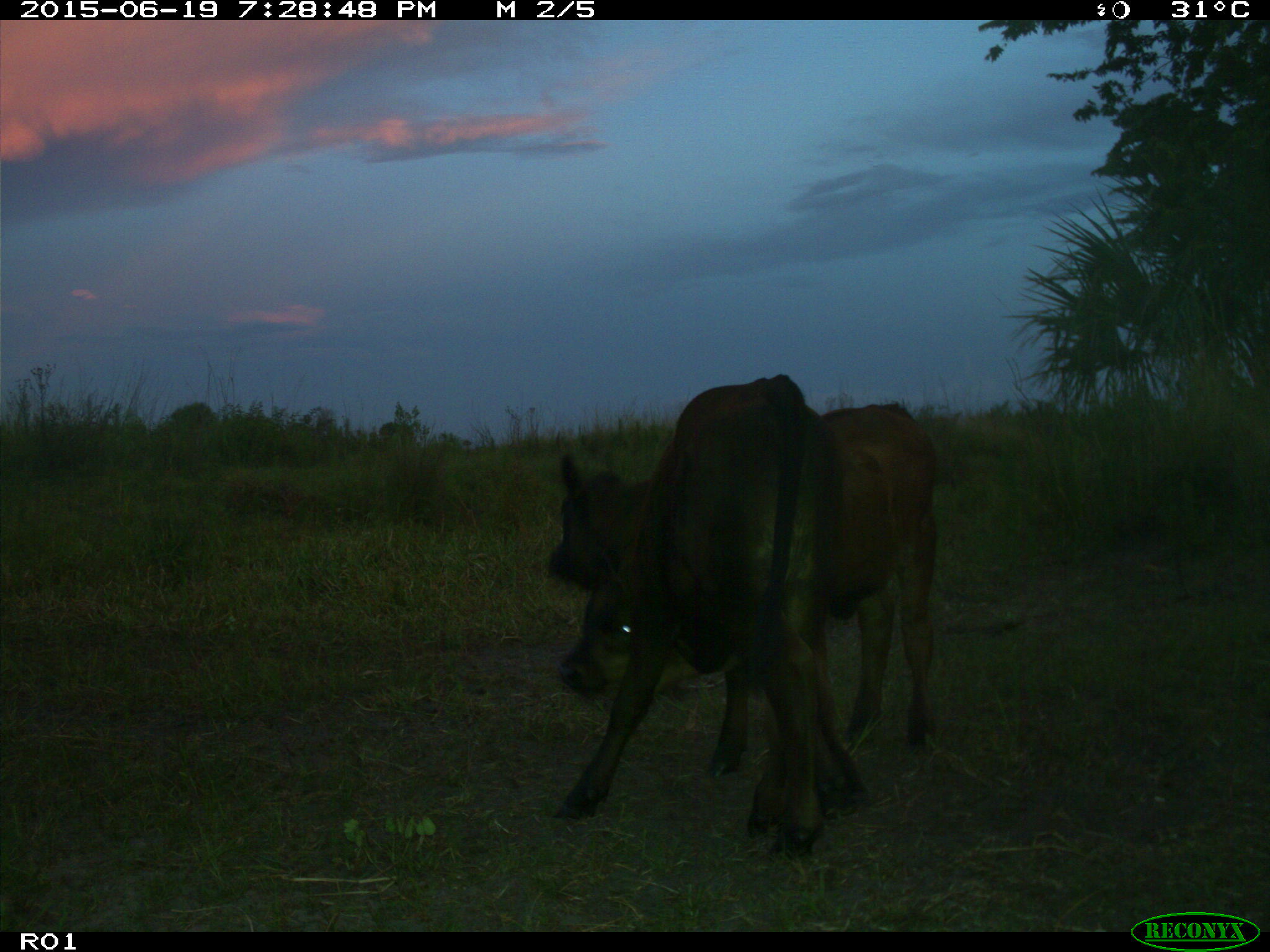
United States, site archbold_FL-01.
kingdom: Animalia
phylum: Chordata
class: Mammalia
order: Artiodactyla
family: Bovidae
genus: Bos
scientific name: Bos taurus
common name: domestic cow